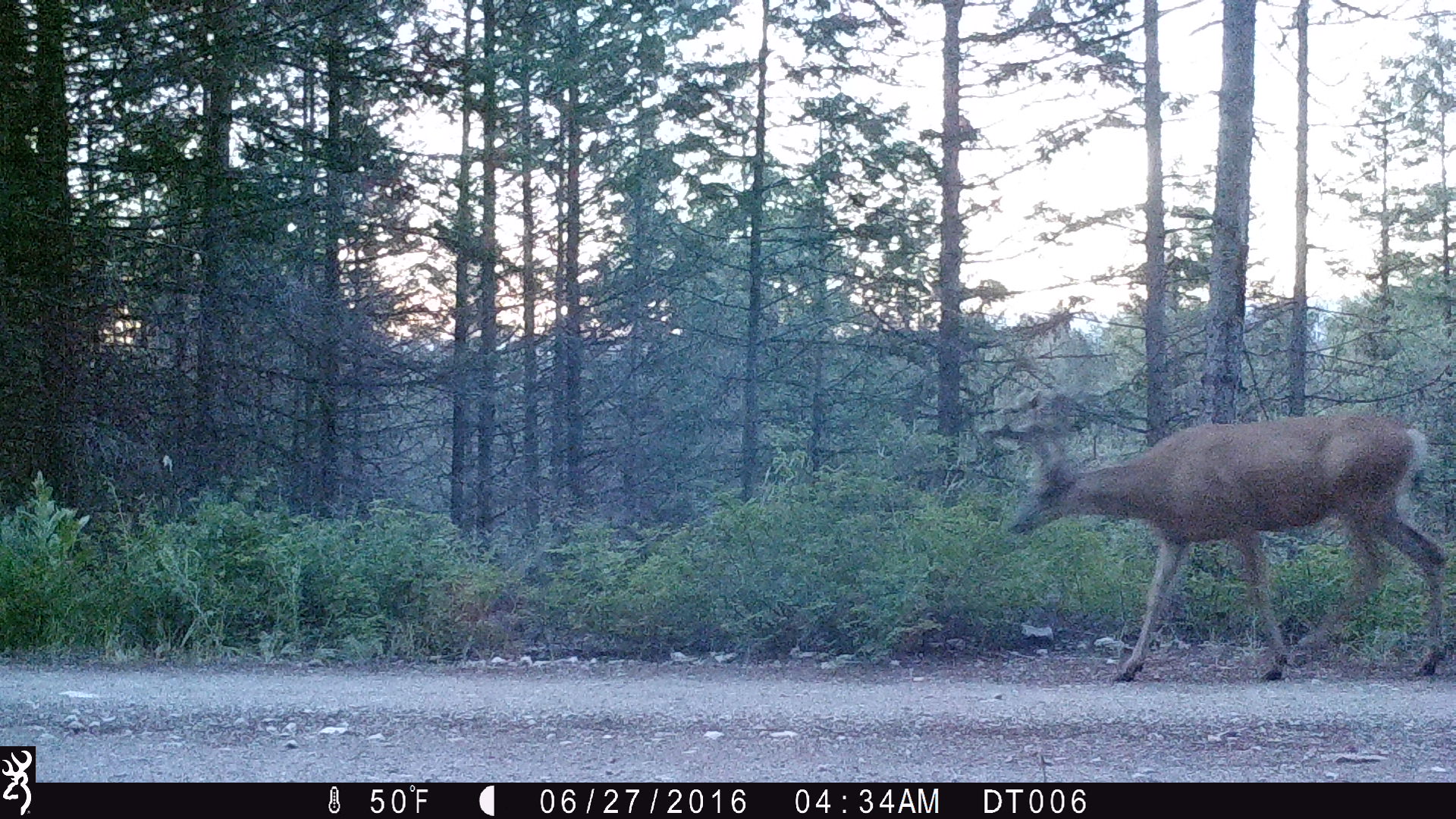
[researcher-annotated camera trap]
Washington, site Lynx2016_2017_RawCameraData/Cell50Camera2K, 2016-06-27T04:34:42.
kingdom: Animalia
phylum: Chordata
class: Mammalia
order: Artiodactyla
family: Cervidae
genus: Odocoileus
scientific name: Odocoileus hemionus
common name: mule deer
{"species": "Odocoileus hemionus (mule deer)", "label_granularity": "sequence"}